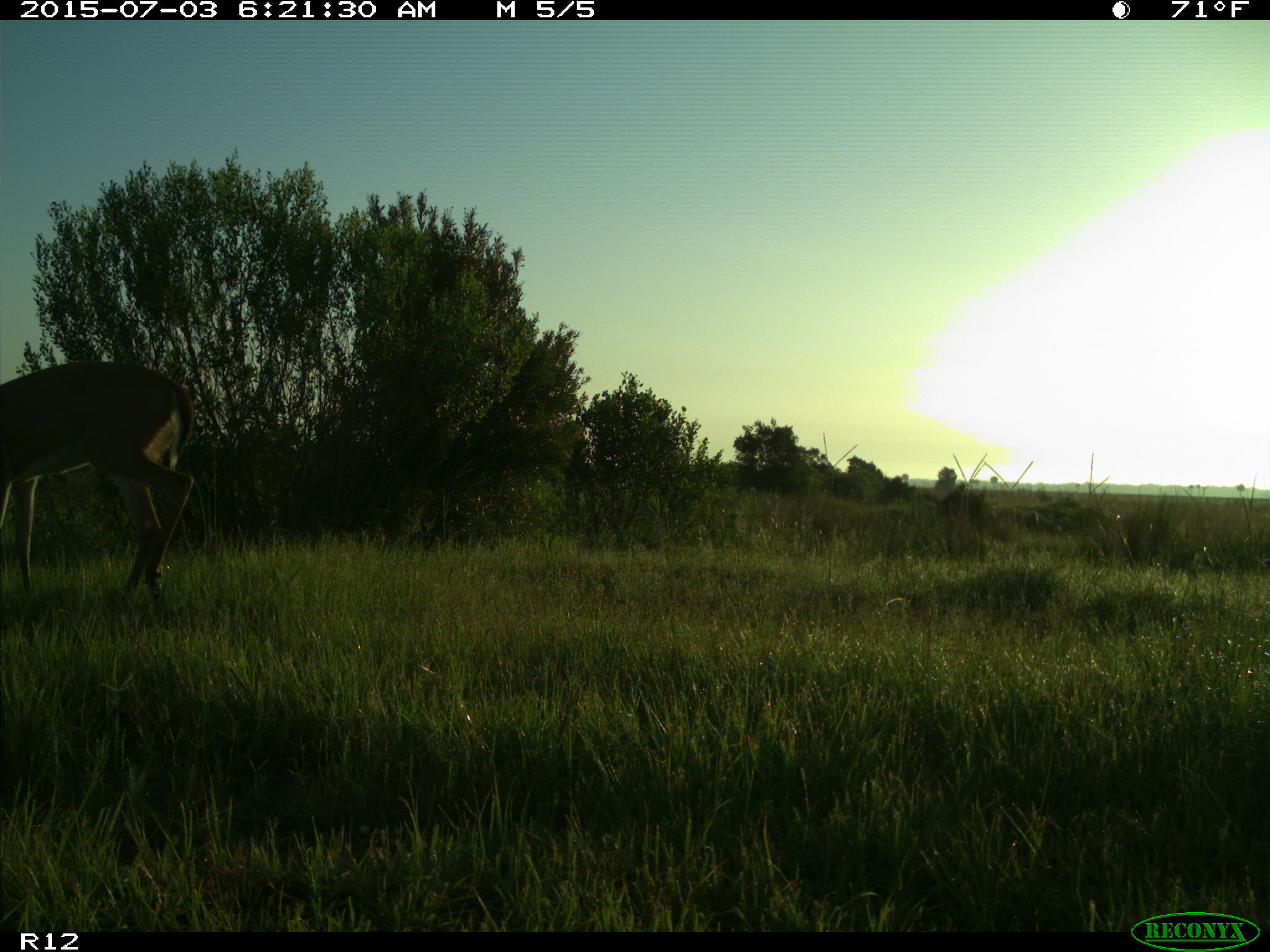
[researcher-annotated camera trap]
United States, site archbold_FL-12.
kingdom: Animalia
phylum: Chordata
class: Mammalia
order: Artiodactyla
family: Cervidae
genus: Odocoileus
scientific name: Odocoileus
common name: deer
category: unidentified deer